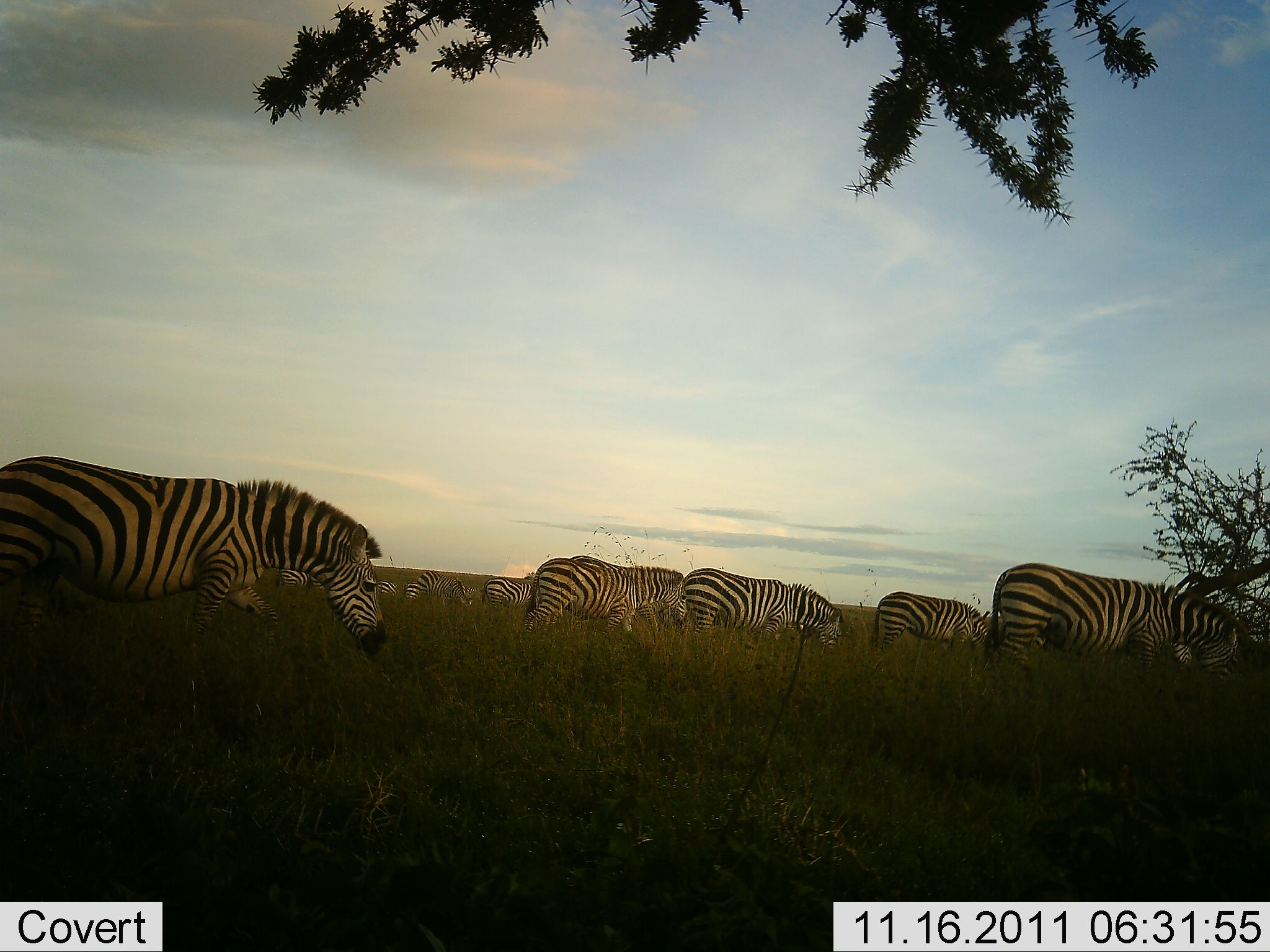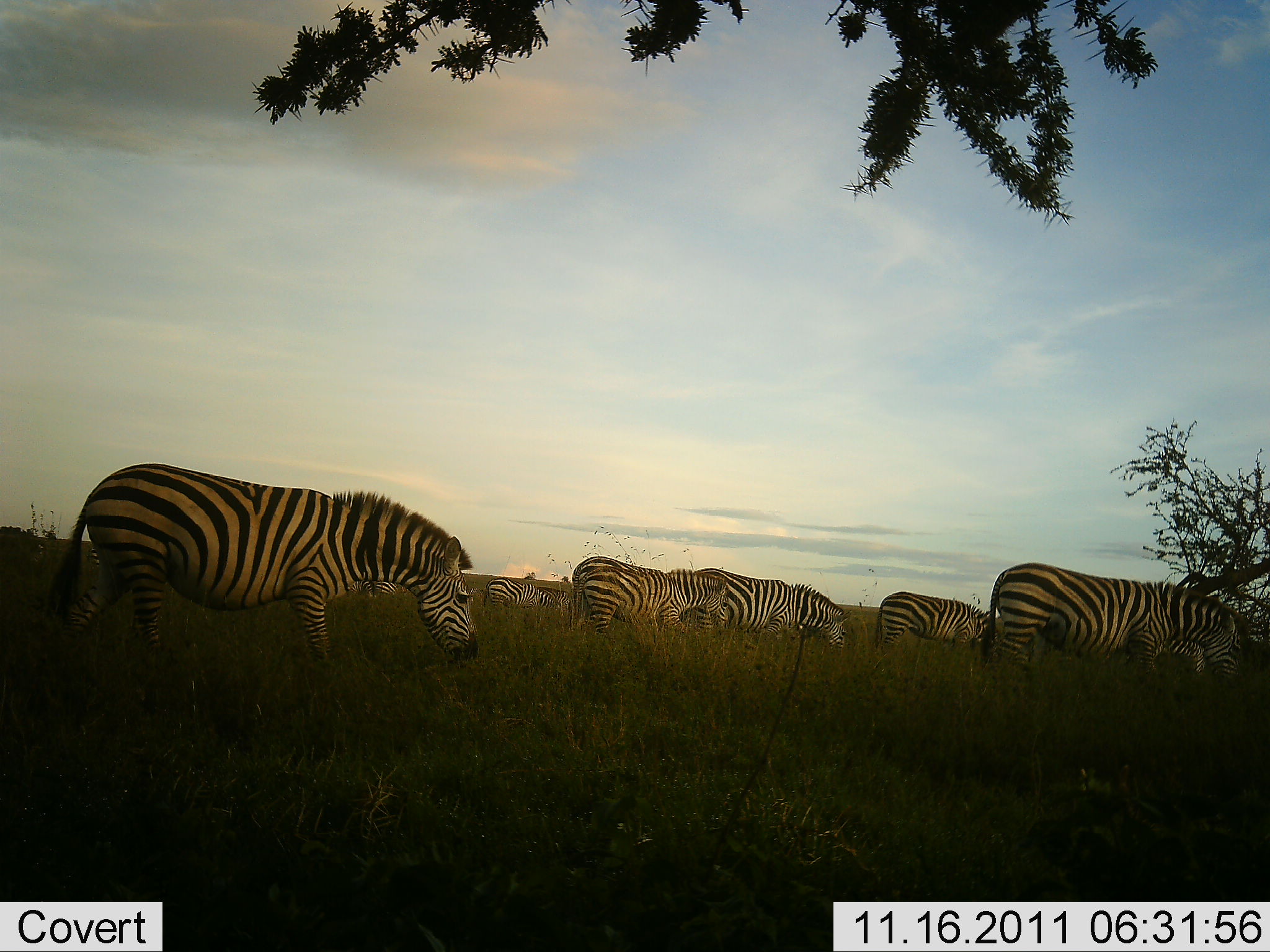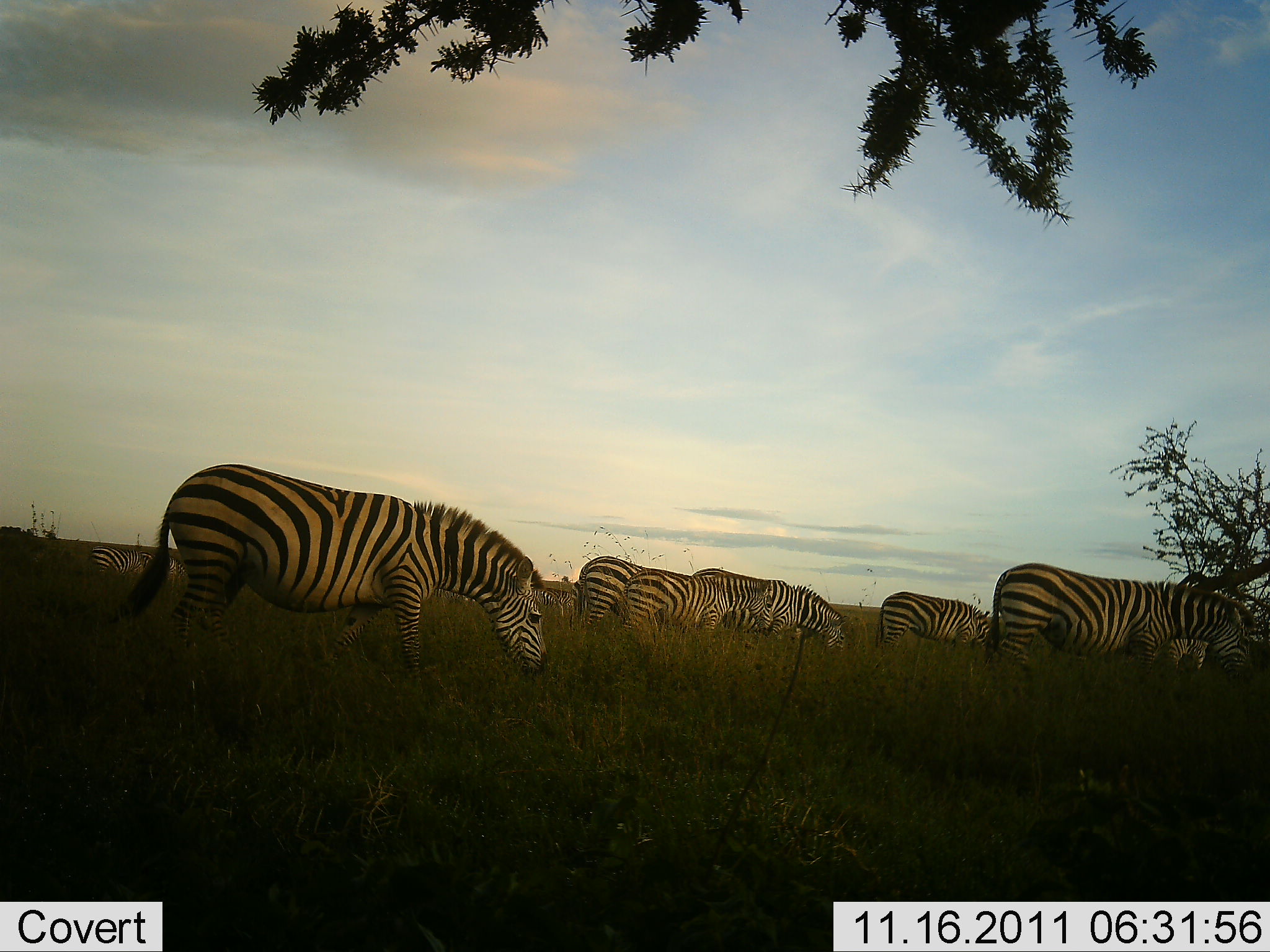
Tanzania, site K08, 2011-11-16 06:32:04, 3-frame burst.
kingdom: Animalia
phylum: Chordata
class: Mammalia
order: Perissodactyla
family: Equidae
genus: Equus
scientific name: Equus quagga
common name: plains zebra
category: zebra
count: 10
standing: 32%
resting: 0%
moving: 63%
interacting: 0%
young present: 16%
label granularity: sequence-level